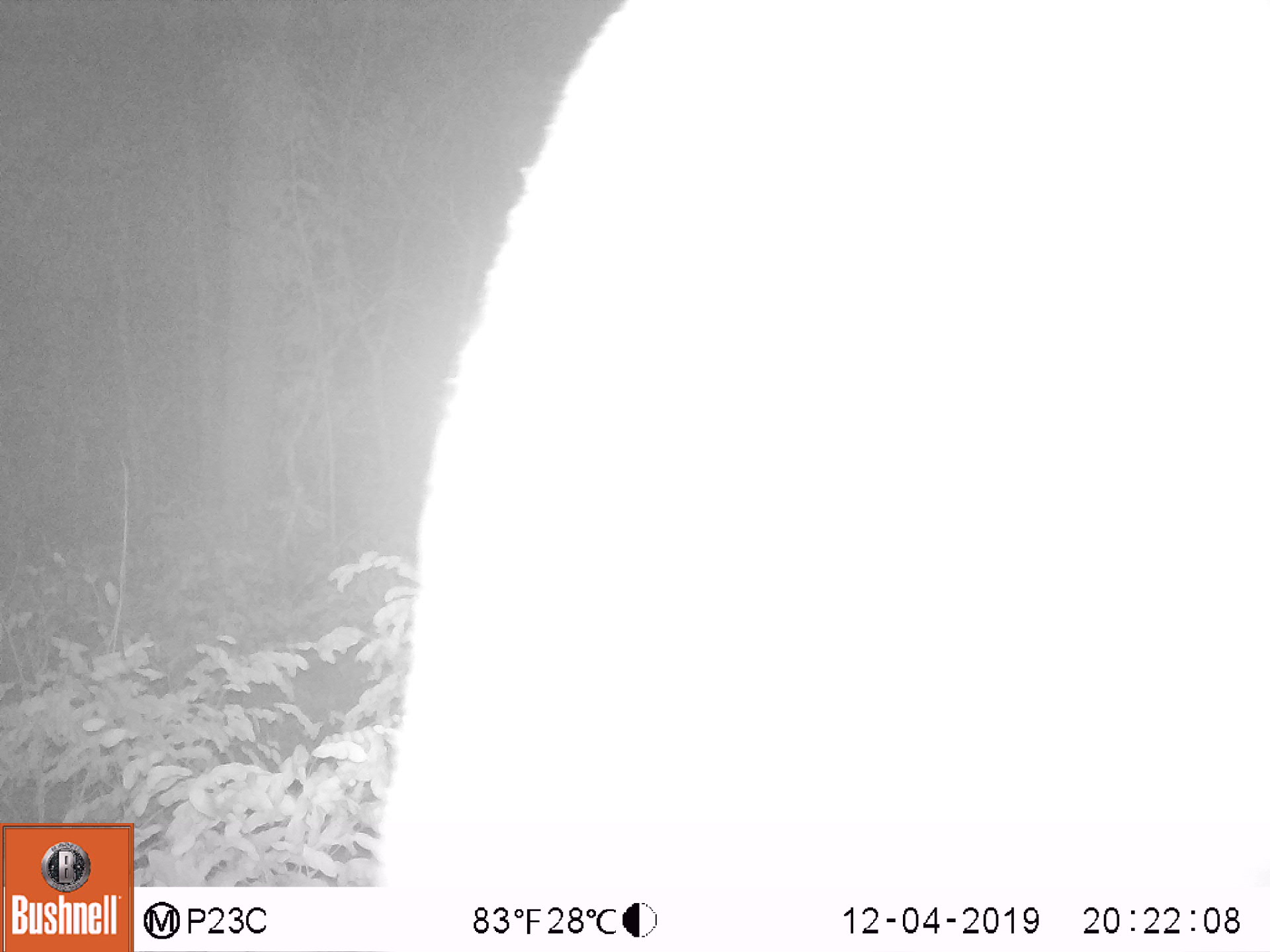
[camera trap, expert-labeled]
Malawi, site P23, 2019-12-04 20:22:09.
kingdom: Animalia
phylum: Chordata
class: Mammalia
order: Proboscidea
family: Elephantidae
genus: Loxodonta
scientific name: Loxodonta africana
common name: african savanna elephant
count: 1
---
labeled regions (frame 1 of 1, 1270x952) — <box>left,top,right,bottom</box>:
african savanna elephant: <box>381,4,1259,883</box>